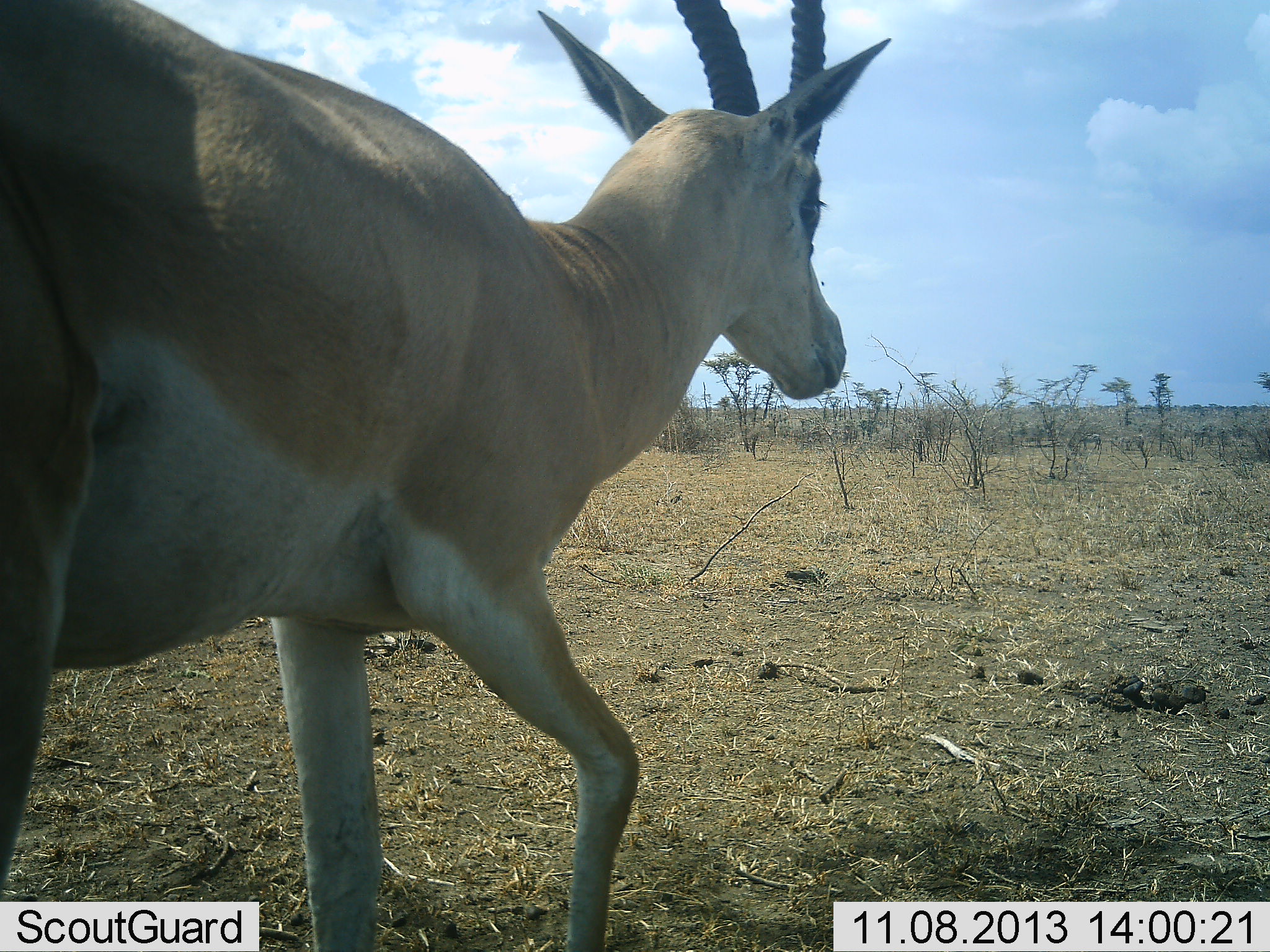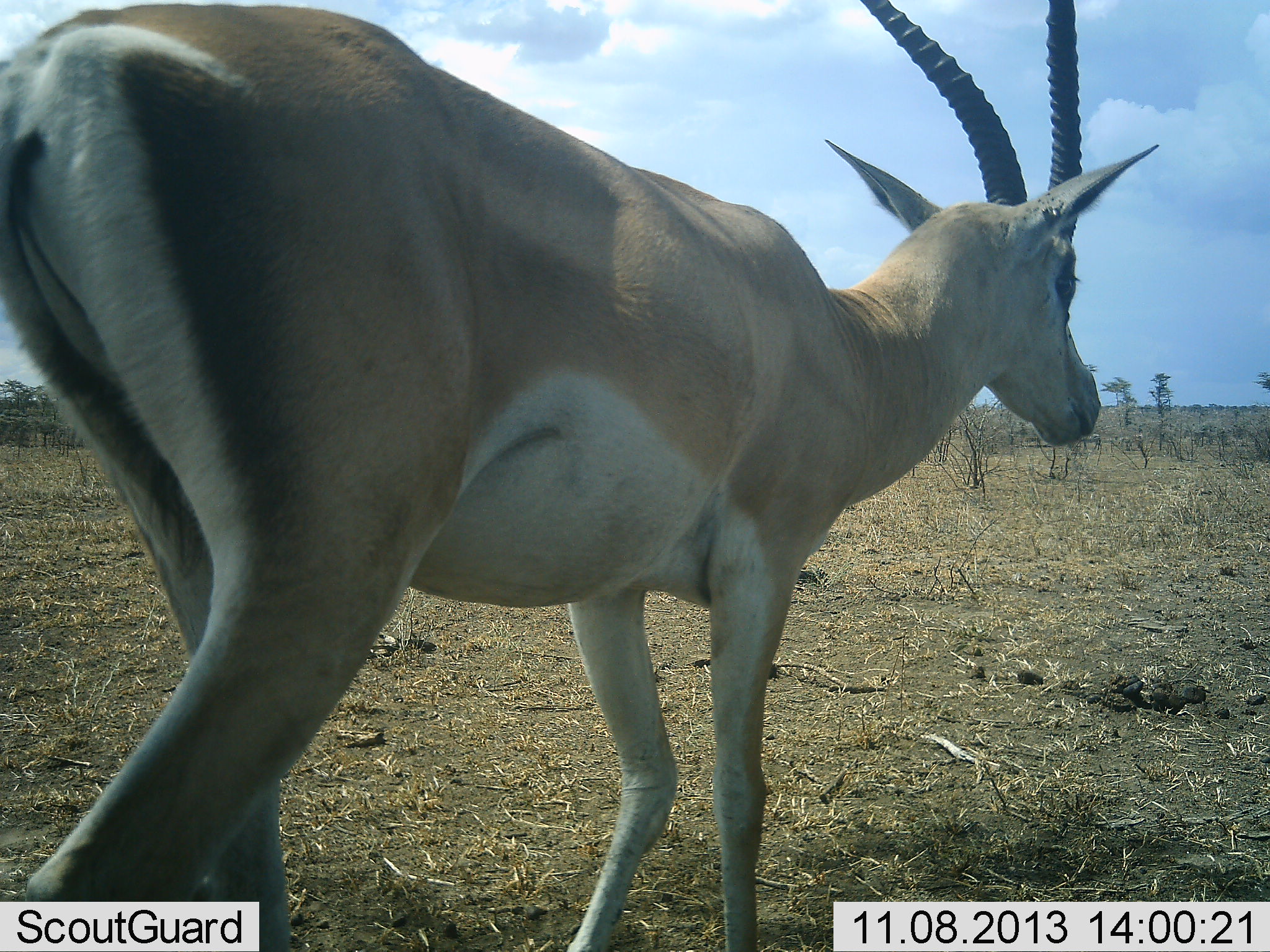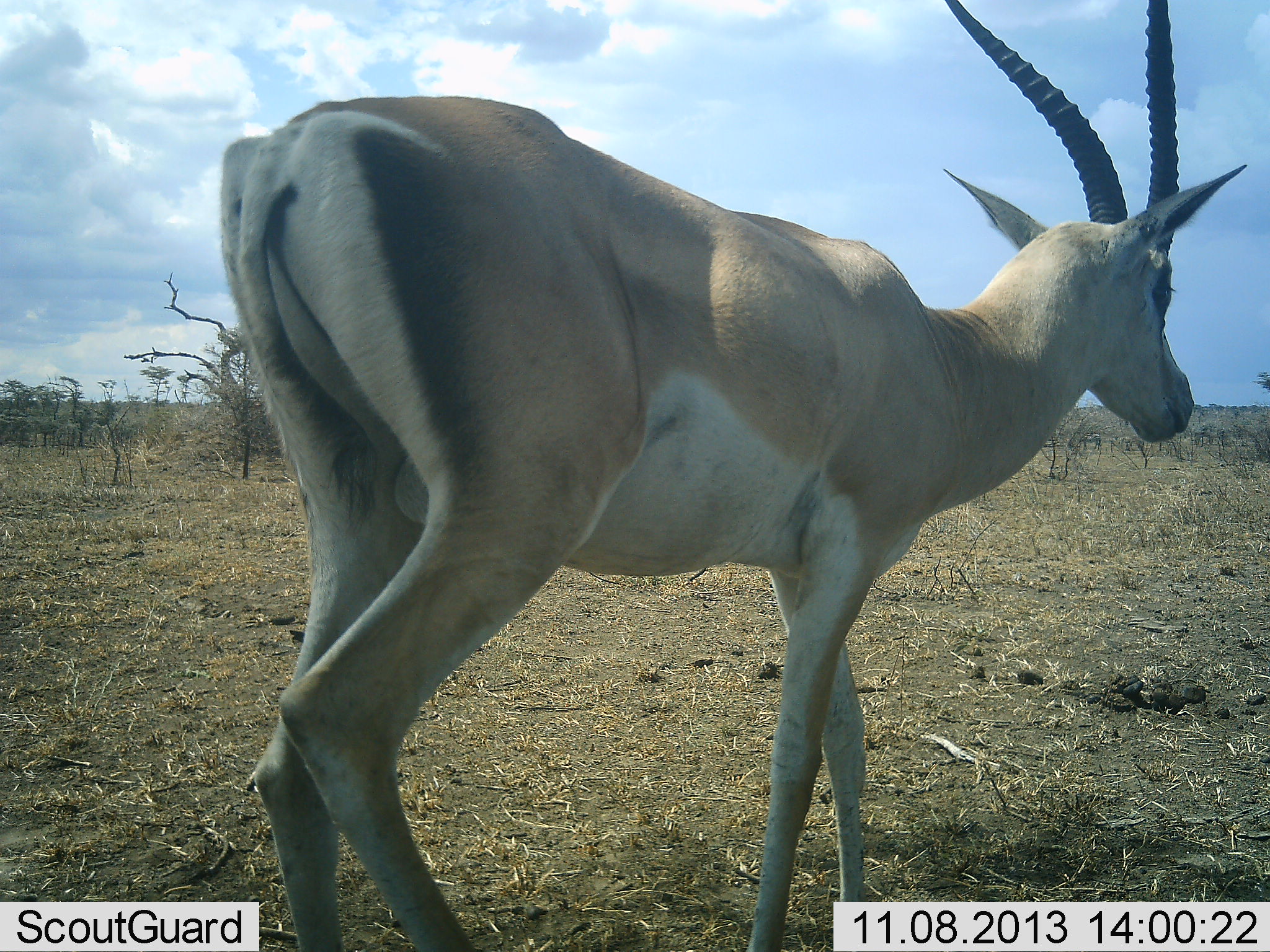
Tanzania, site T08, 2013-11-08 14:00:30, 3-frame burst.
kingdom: Animalia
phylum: Chordata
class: Mammalia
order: Artiodactyla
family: Bovidae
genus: Nanger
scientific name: Nanger granti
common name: grant's gazelle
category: gazellegrants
Gazellegrants (grant's gazelle) (Nanger granti), count 1. Behavior (volunteer vote fractions): standing 12%, resting 4%, moving 88%, interacting 0%. Young present (vote fraction): 0%. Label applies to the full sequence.